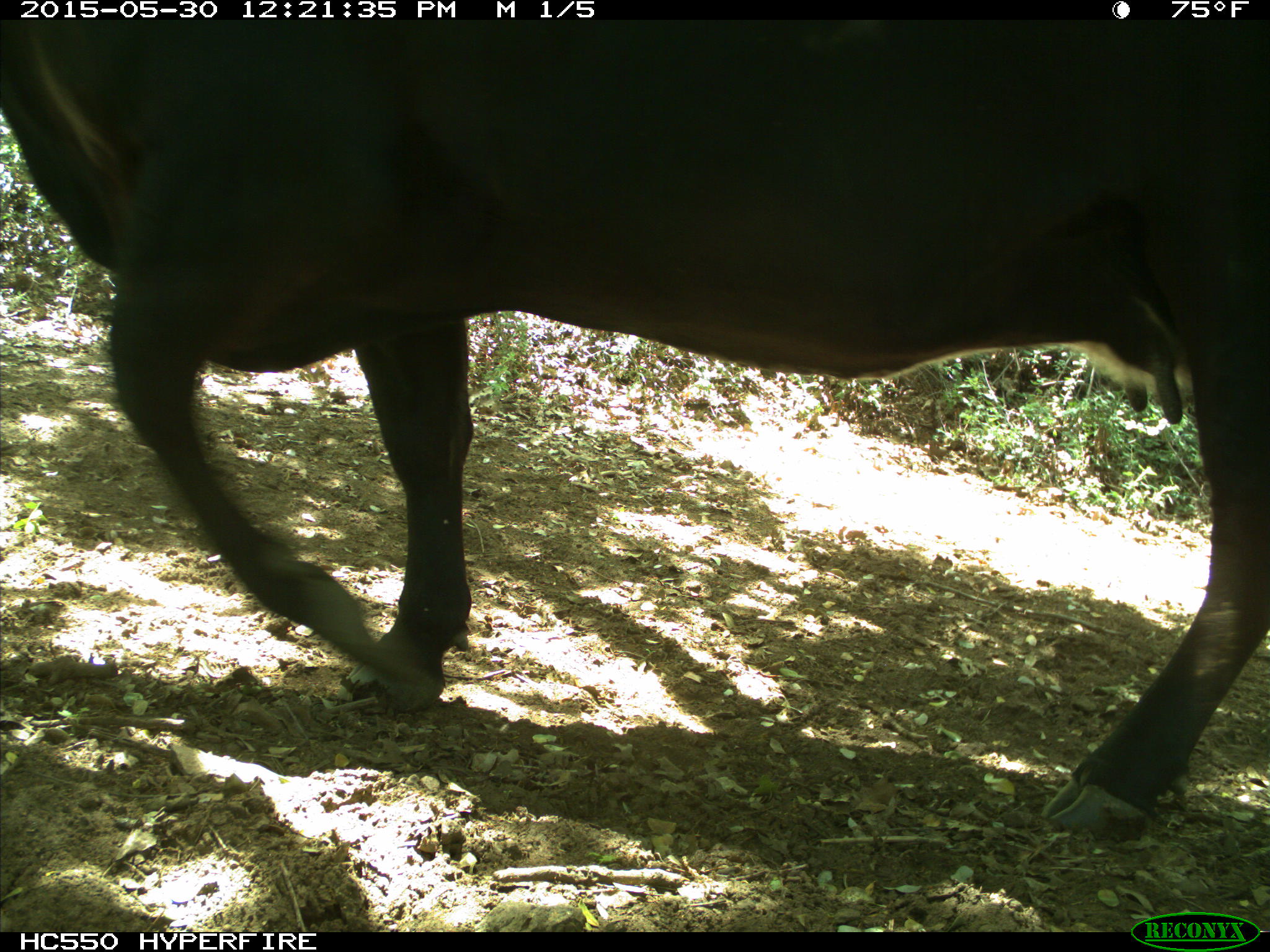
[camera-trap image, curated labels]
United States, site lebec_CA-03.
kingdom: Animalia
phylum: Chordata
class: Mammalia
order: Artiodactyla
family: Bovidae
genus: Bos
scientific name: Bos taurus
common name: domestic cow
Bos taurus (domestic cow).